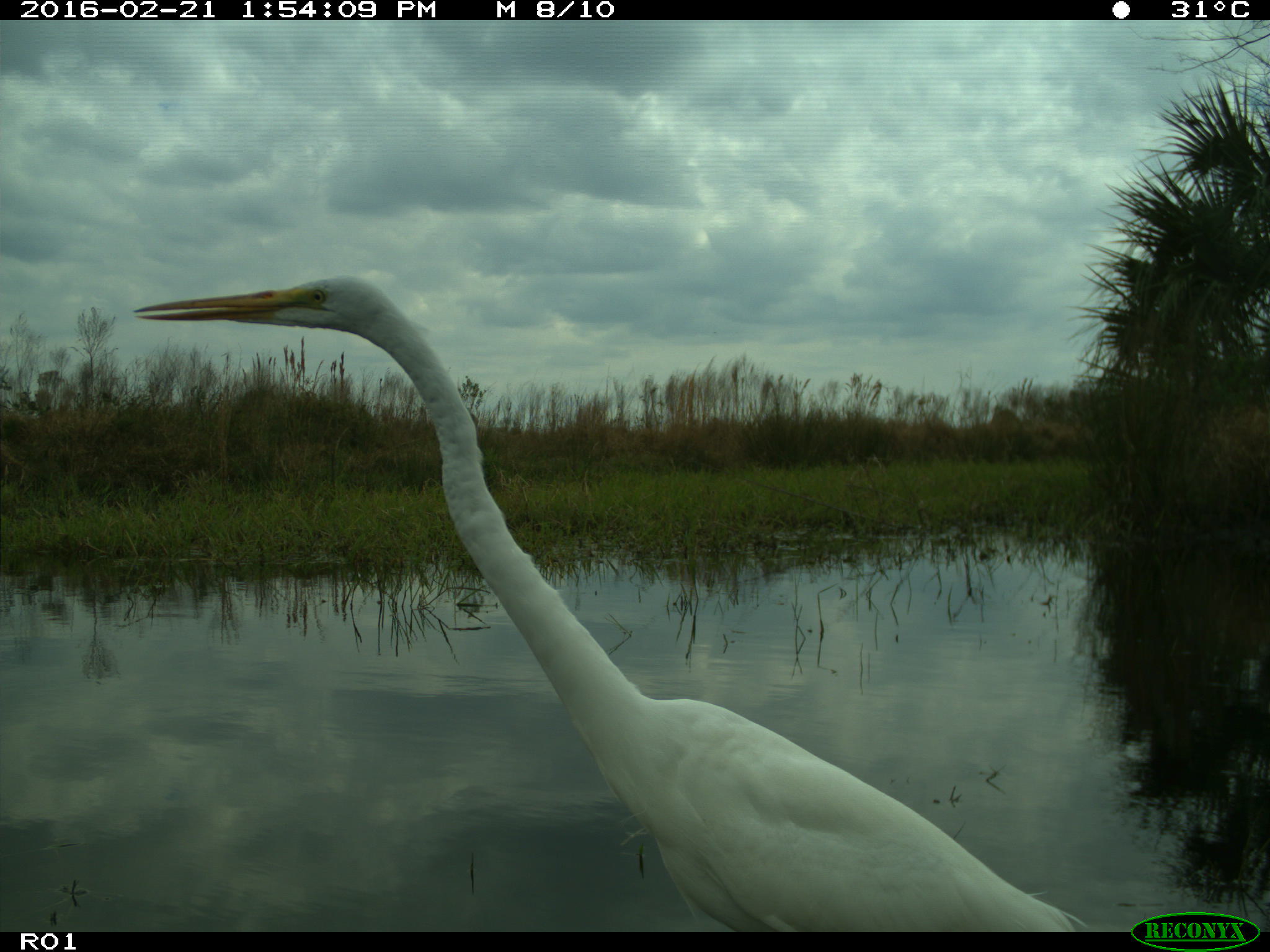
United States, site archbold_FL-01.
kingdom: Animalia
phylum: Chordata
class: Aves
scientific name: Aves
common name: birds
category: unidentified bird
Unidentified bird (birds) (Aves).